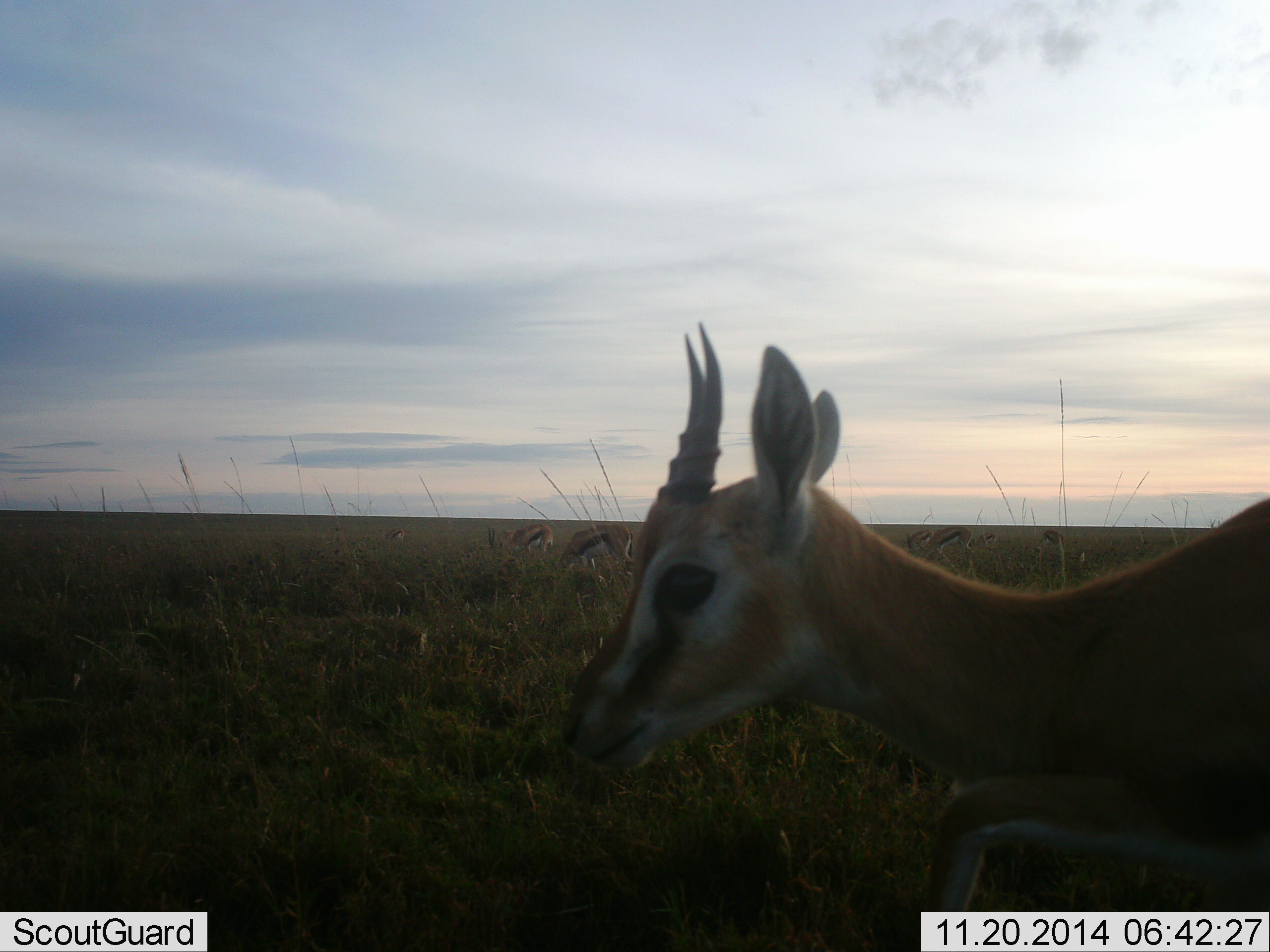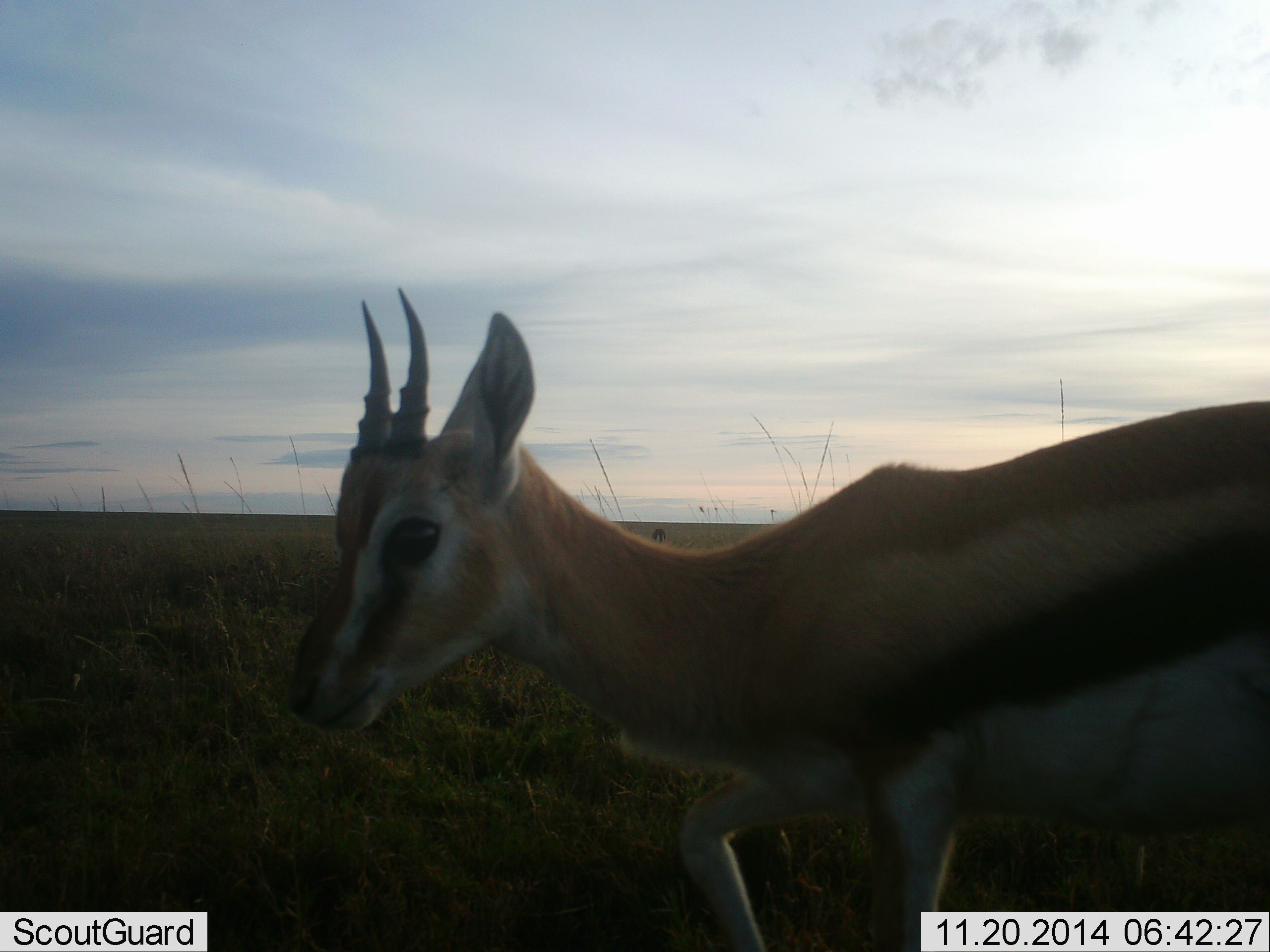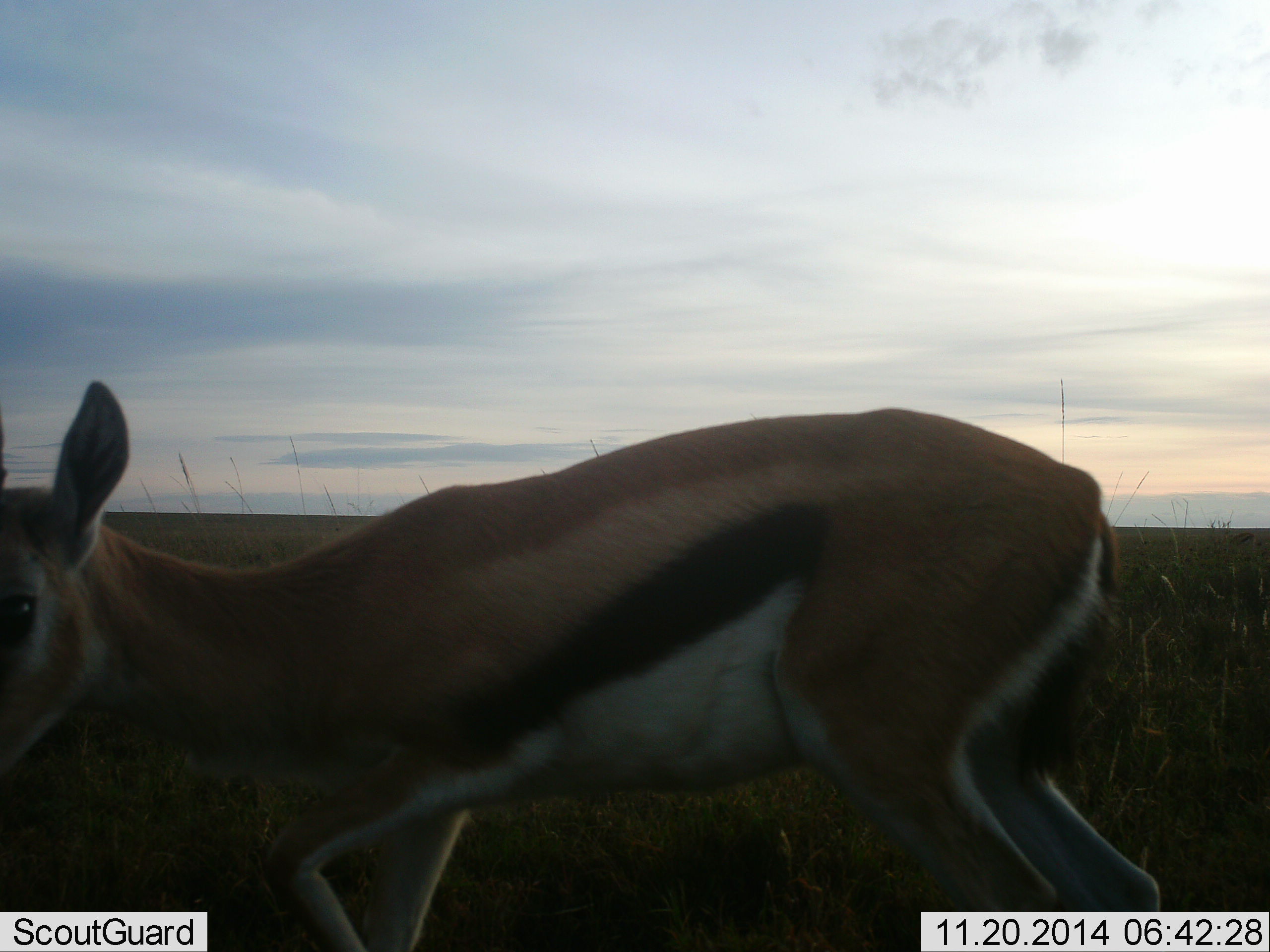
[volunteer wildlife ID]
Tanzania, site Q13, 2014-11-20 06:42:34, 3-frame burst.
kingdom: Animalia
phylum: Chordata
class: Mammalia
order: Artiodactyla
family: Bovidae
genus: Eudorcas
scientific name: Eudorcas thomsonii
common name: thomson's gazelle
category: gazellethomsons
Gazellethomsons (thomson's gazelle) (Eudorcas thomsonii), count 1. Behavior (volunteer vote fractions): standing 20%, resting 0%, moving 100%, interacting 0%. Young present (vote fraction): 0%. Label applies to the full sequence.